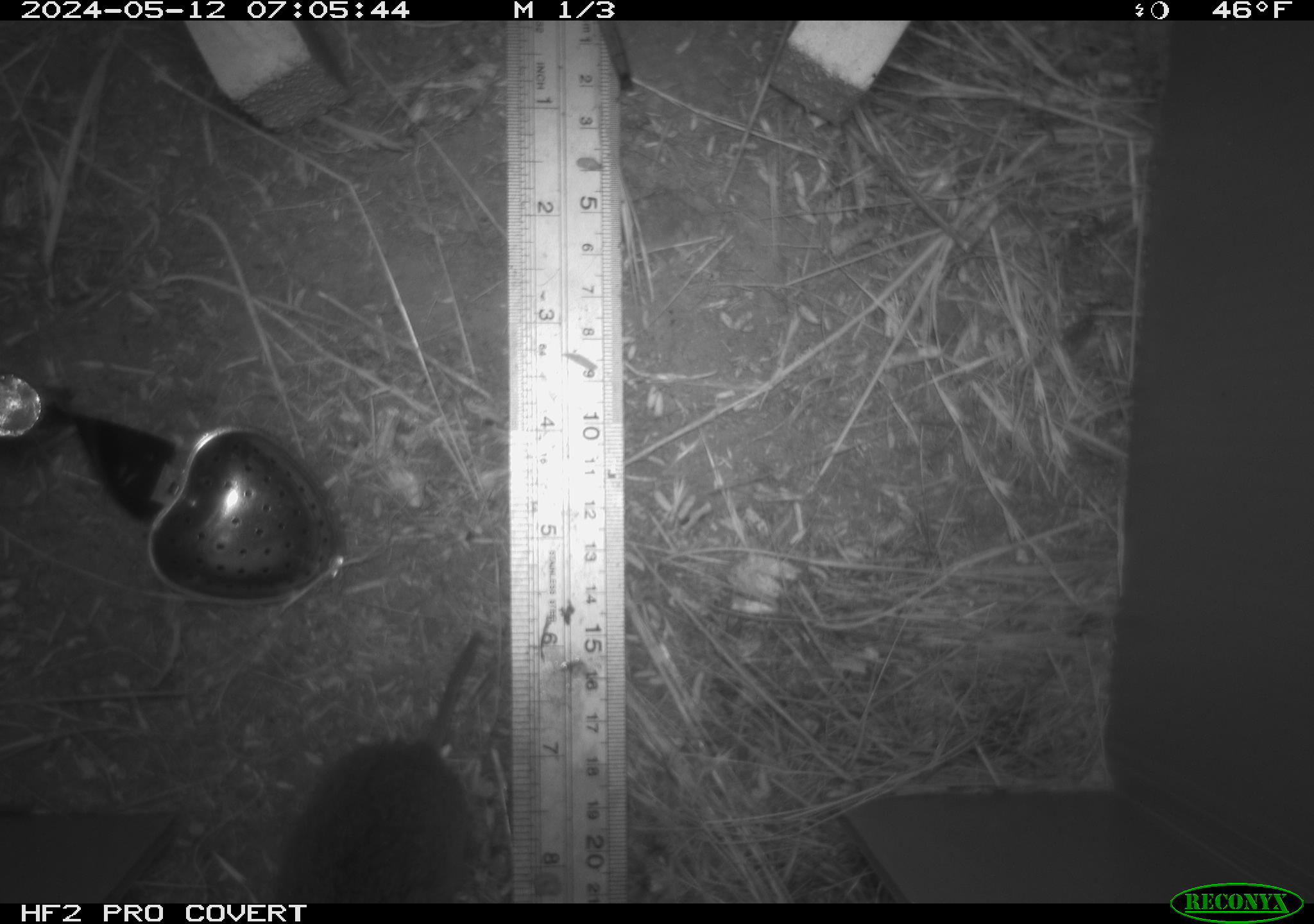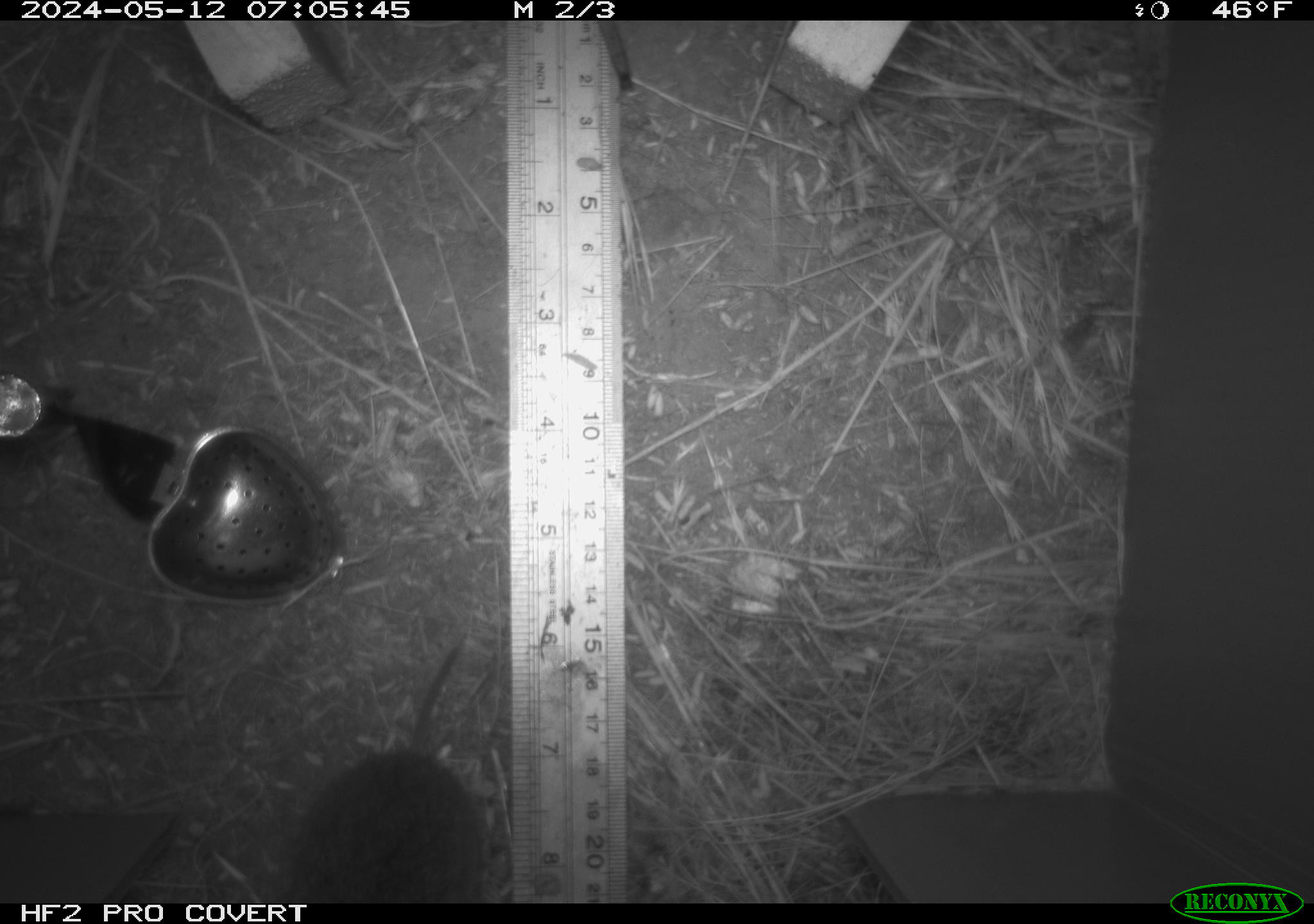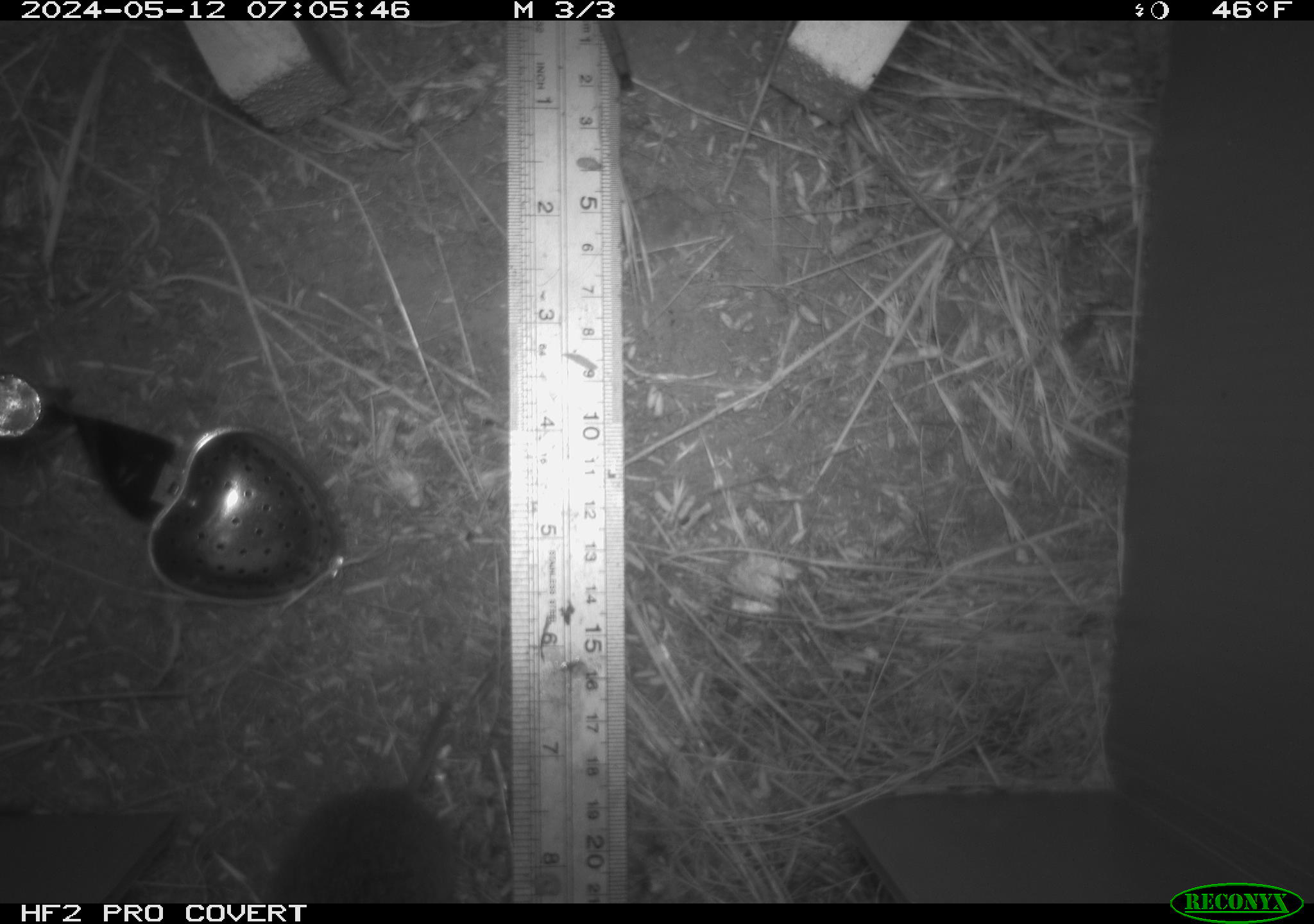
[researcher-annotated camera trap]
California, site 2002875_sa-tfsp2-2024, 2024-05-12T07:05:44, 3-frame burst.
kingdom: Animalia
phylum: Chordata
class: Mammalia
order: Rodentia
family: Cricetidae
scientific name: Arvicolinae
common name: voles, lemmings, and muskrats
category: arvicolinae subfamily